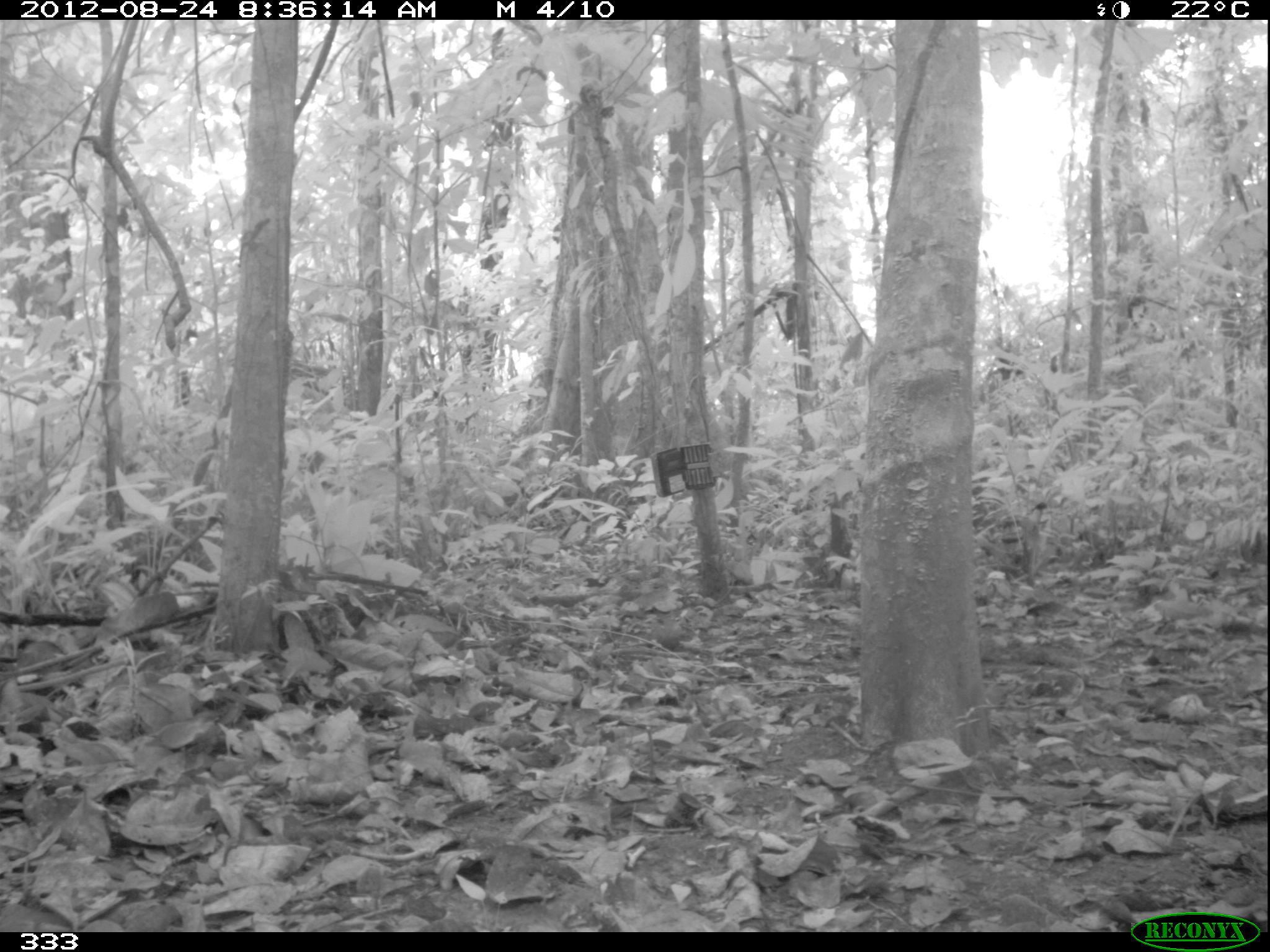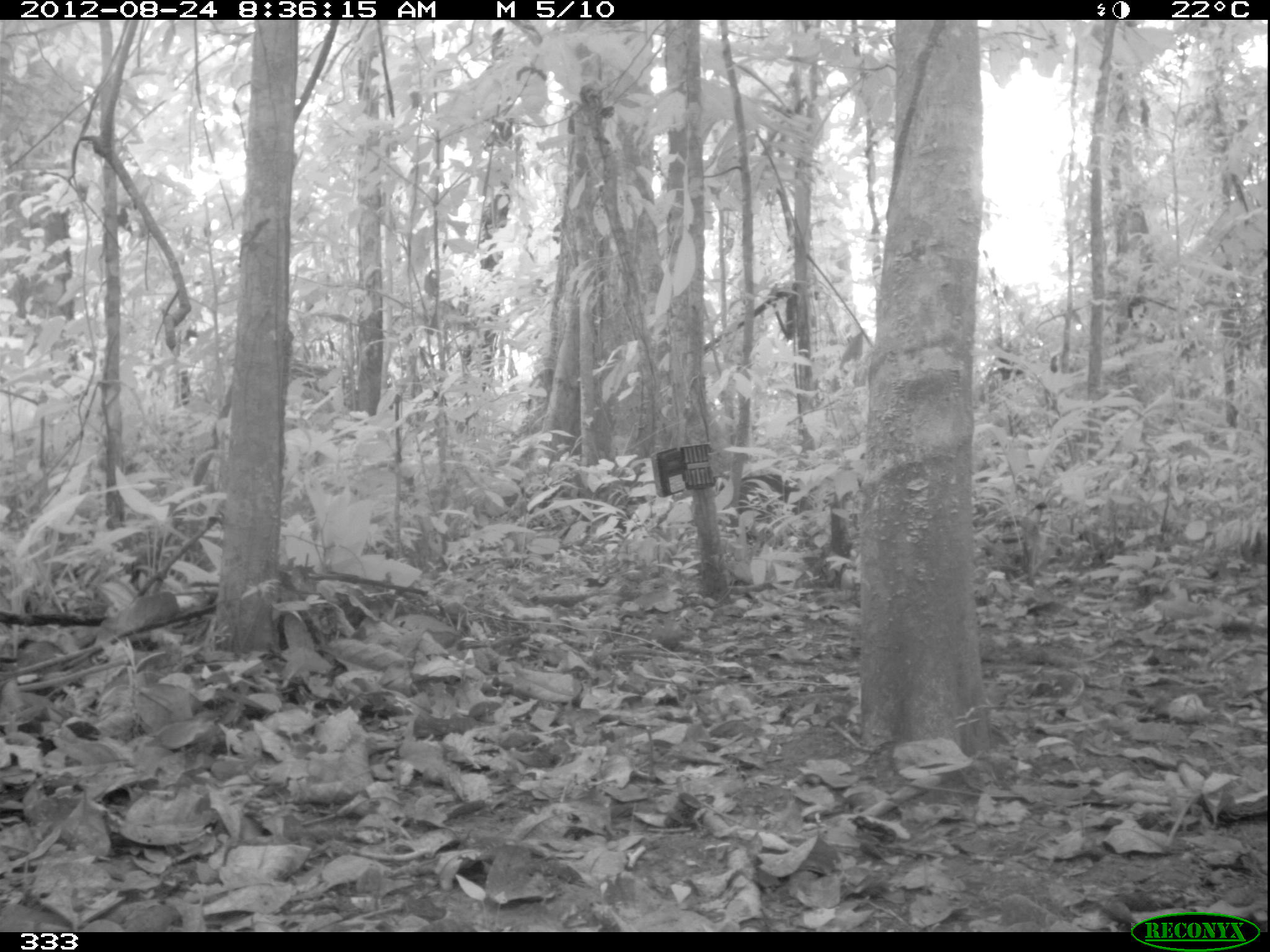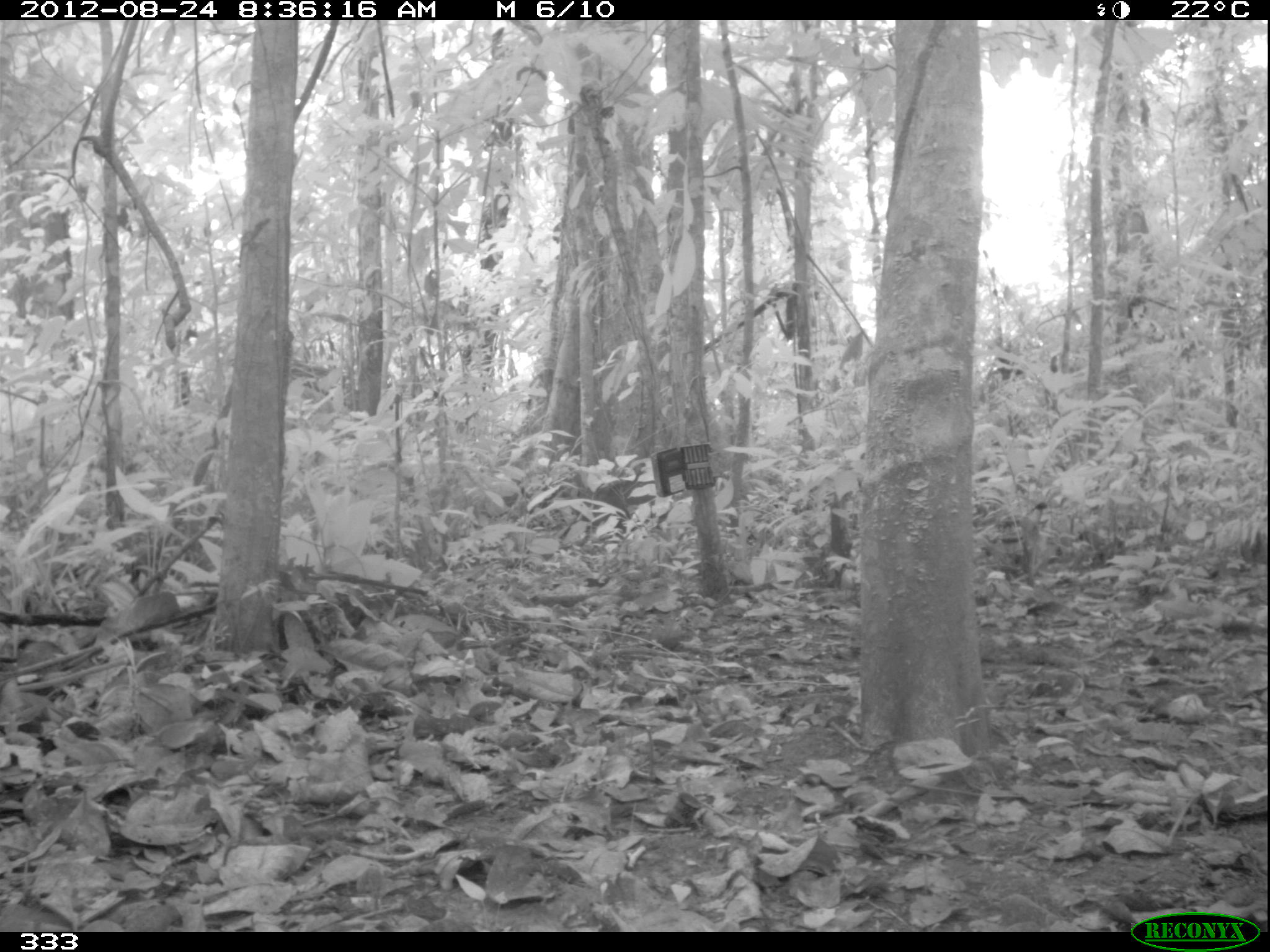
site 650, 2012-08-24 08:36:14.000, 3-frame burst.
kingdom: Animalia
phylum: Chordata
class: Mammalia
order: Artiodactyla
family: Tayassuidae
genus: Tayassu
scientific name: Tayassu pecari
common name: white-lipped peccary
Tayassu pecari (white-lipped peccary).